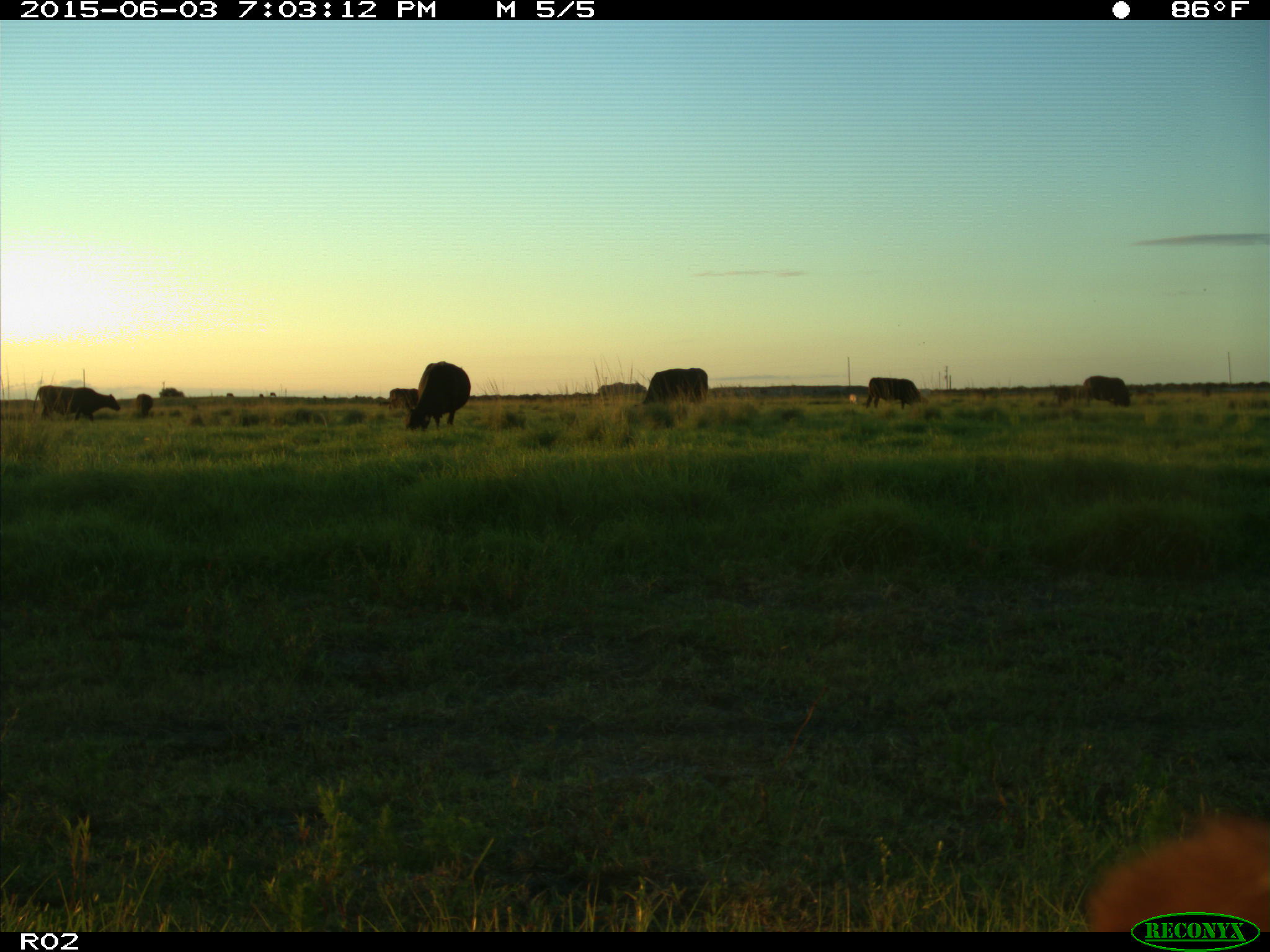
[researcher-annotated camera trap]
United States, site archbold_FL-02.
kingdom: Animalia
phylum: Chordata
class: Mammalia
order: Artiodactyla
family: Bovidae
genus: Bos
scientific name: Bos taurus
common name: domestic cow